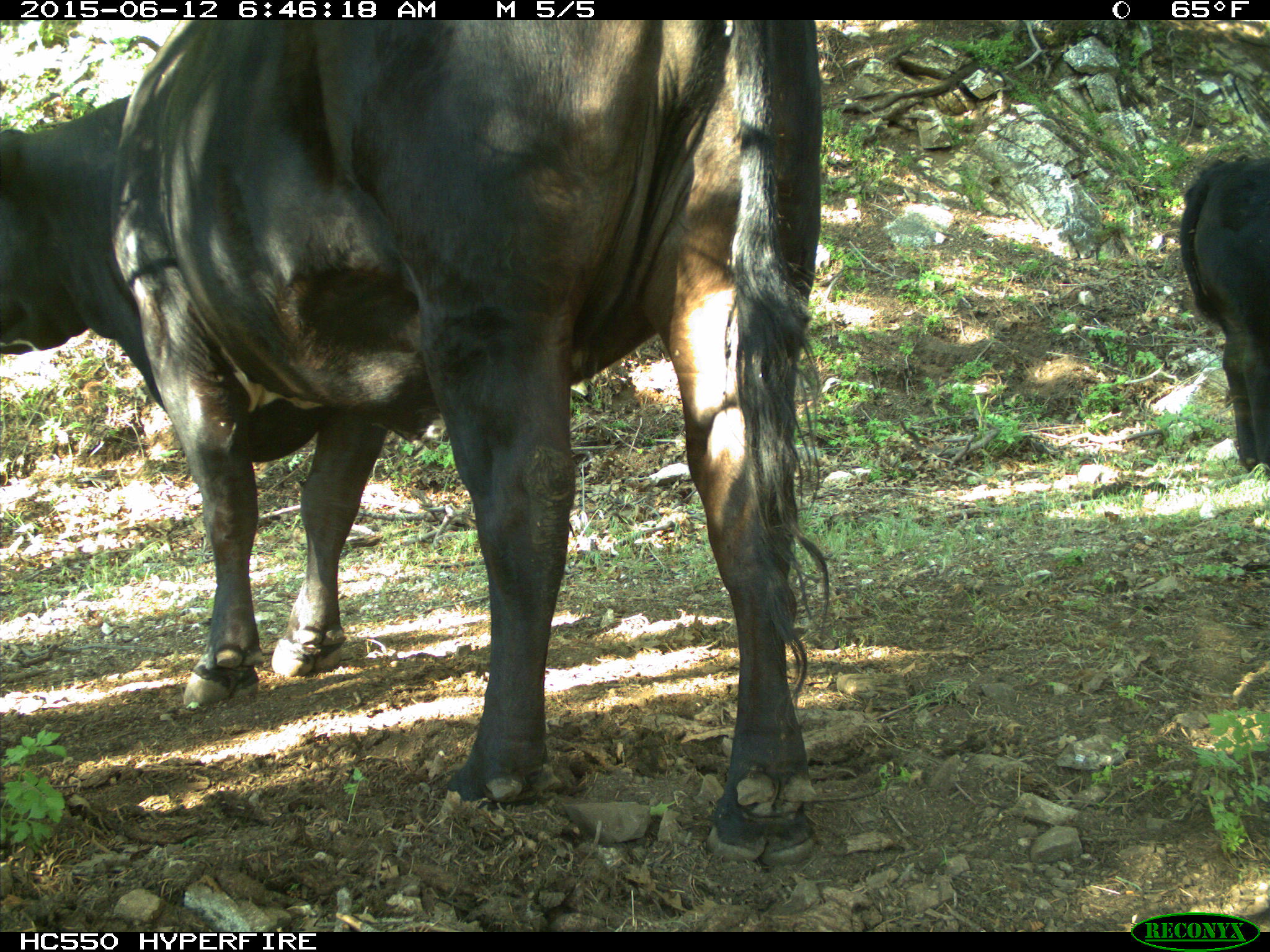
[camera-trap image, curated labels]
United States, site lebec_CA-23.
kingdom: Animalia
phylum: Chordata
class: Mammalia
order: Artiodactyla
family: Bovidae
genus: Bos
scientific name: Bos taurus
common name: domestic cow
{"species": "Bos taurus (domestic cow)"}